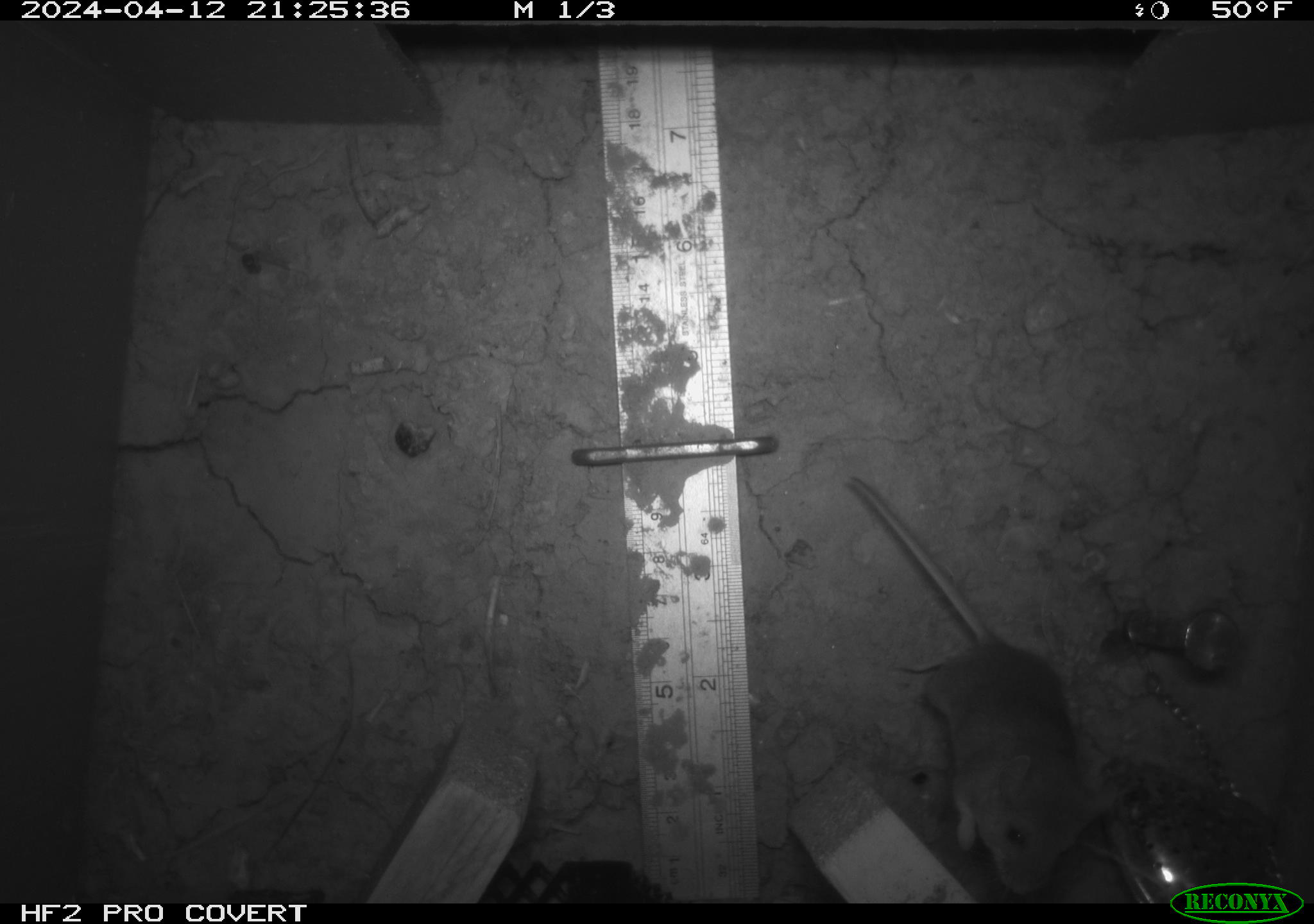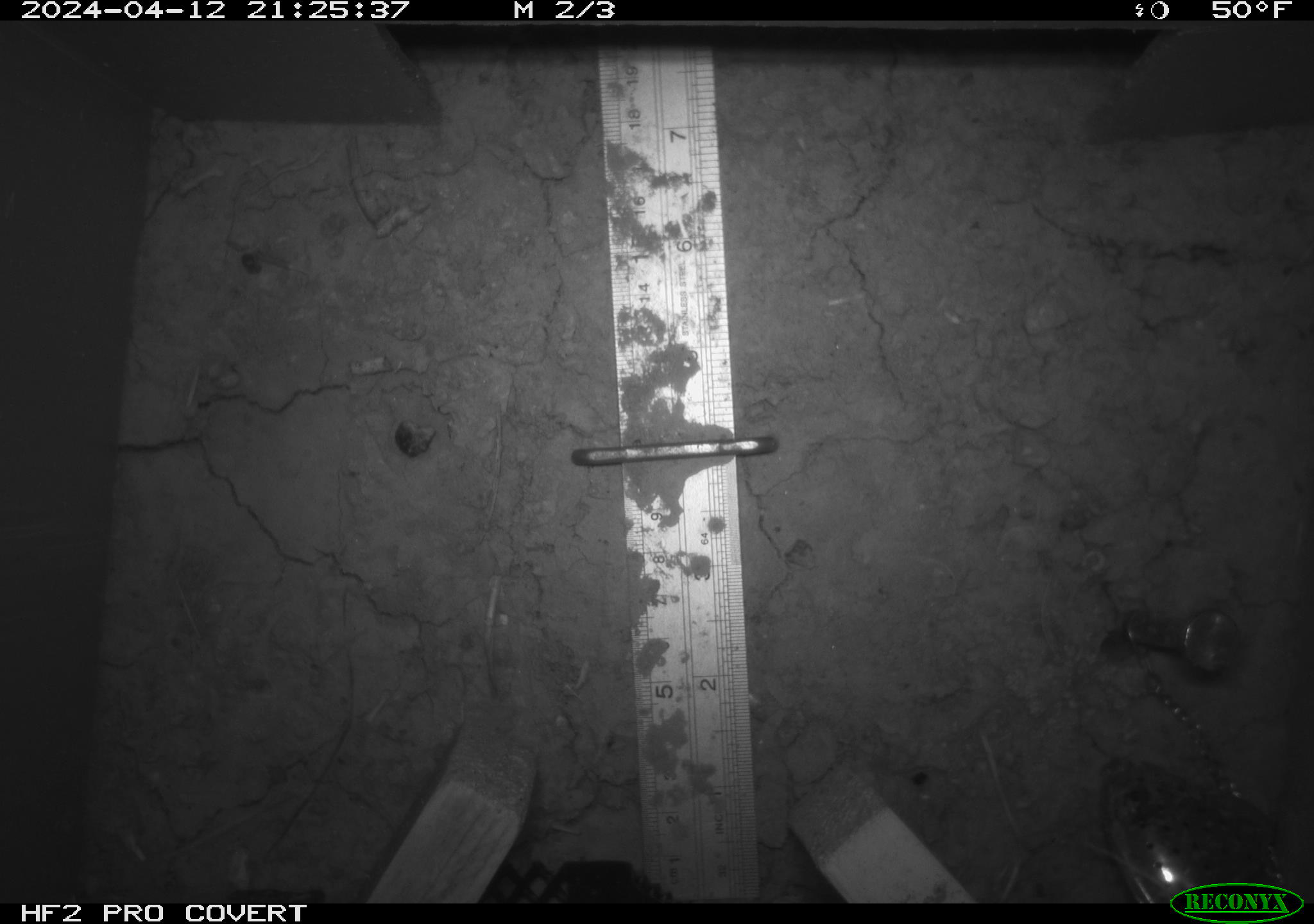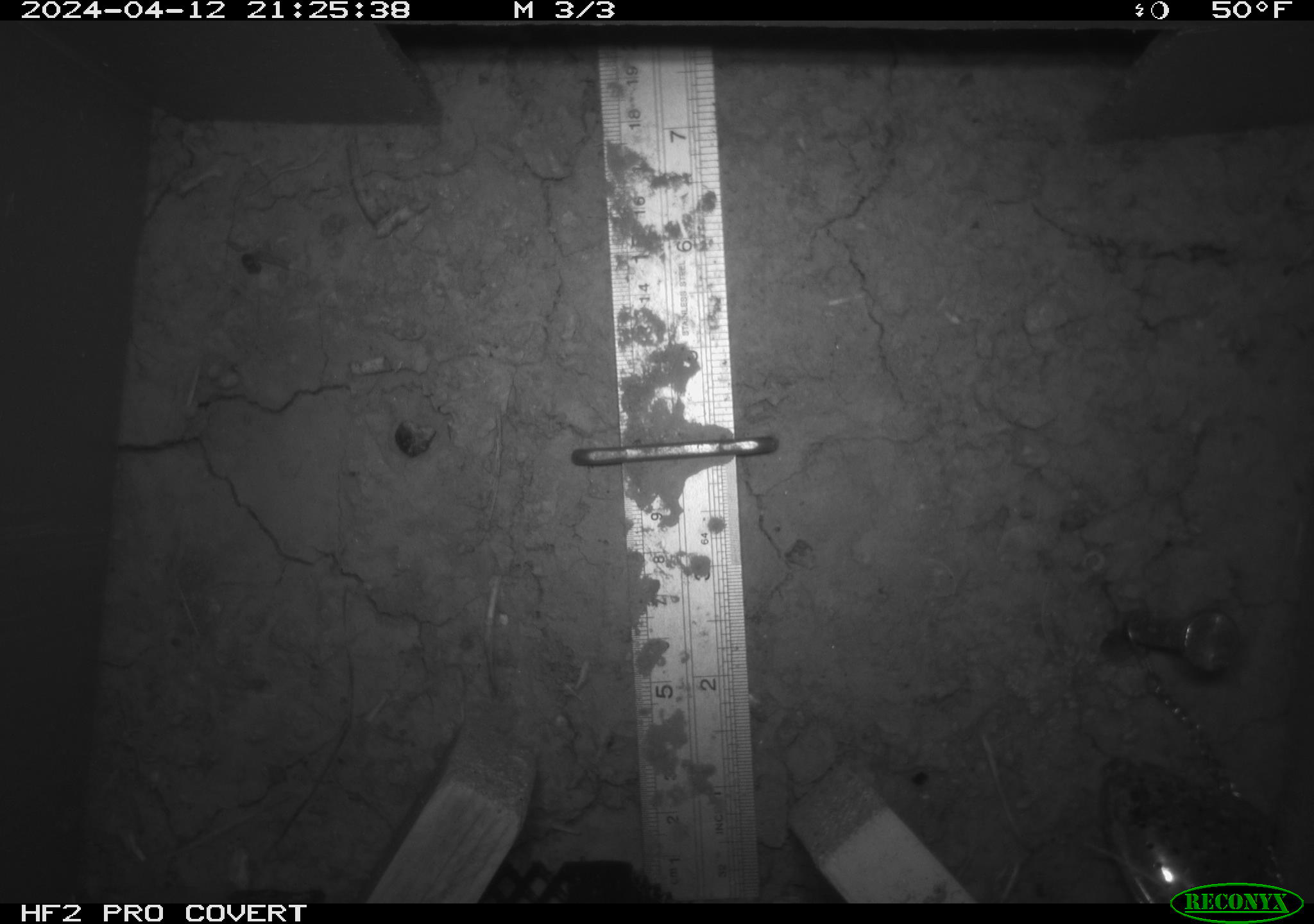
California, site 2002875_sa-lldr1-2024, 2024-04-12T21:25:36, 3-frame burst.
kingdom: Animalia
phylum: Chordata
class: Mammalia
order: Rodentia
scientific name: Rodentia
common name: mouse species